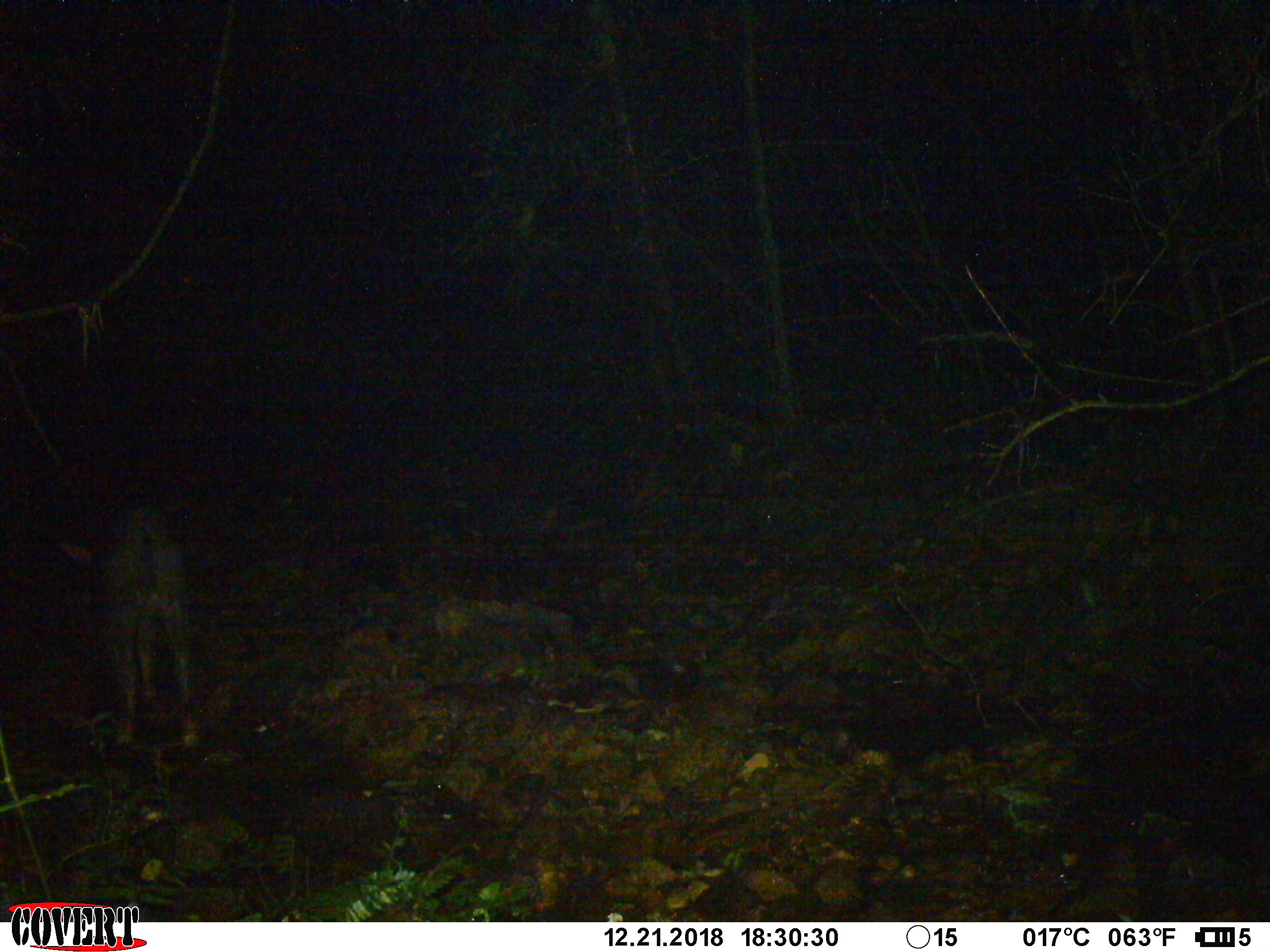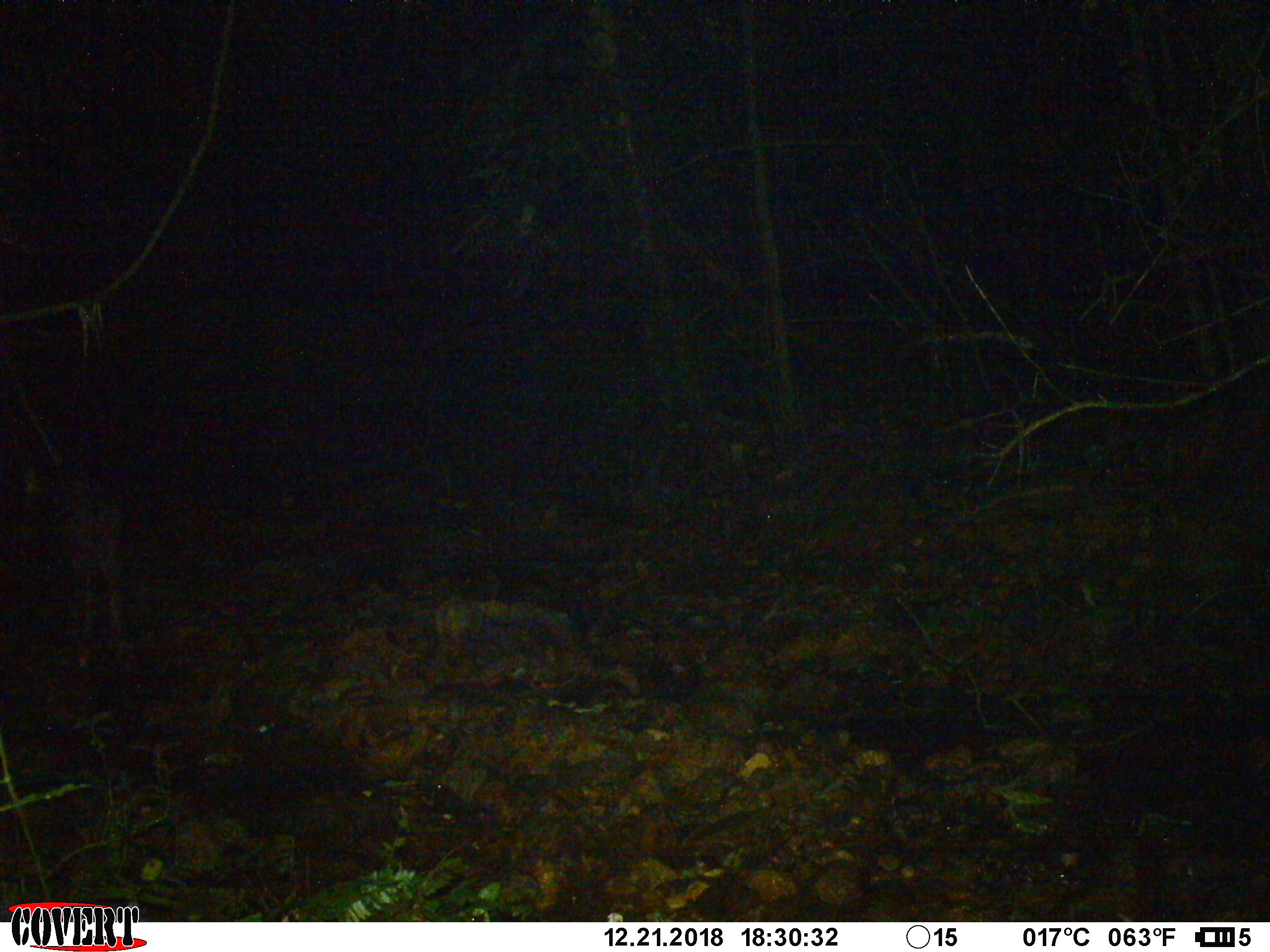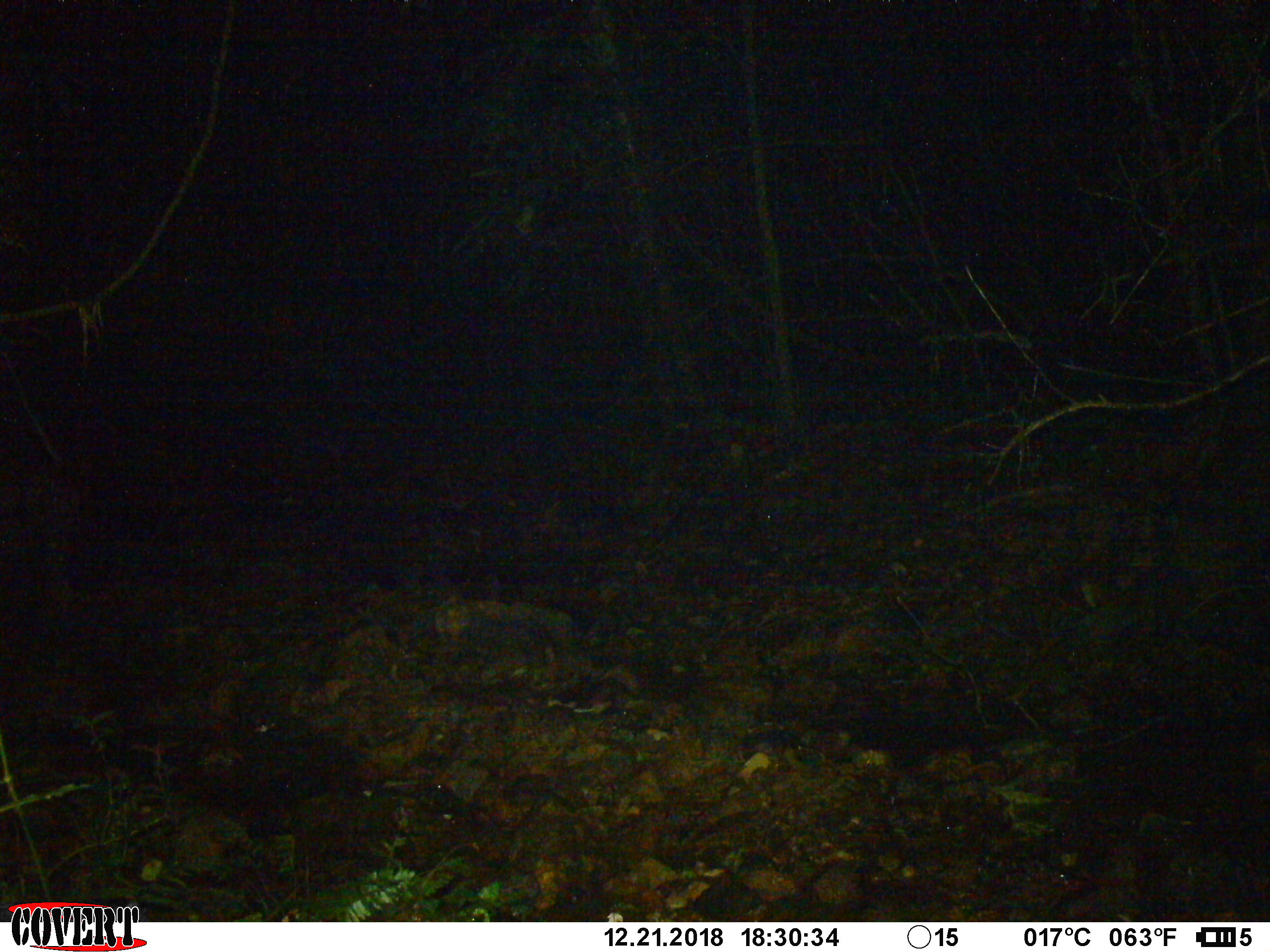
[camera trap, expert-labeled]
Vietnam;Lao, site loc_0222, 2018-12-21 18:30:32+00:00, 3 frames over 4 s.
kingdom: Animalia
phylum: Chordata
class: Mammalia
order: Artiodactyla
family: Bovidae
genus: Capricornis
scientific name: Capricornis sumatraensis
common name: chinese serow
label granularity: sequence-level